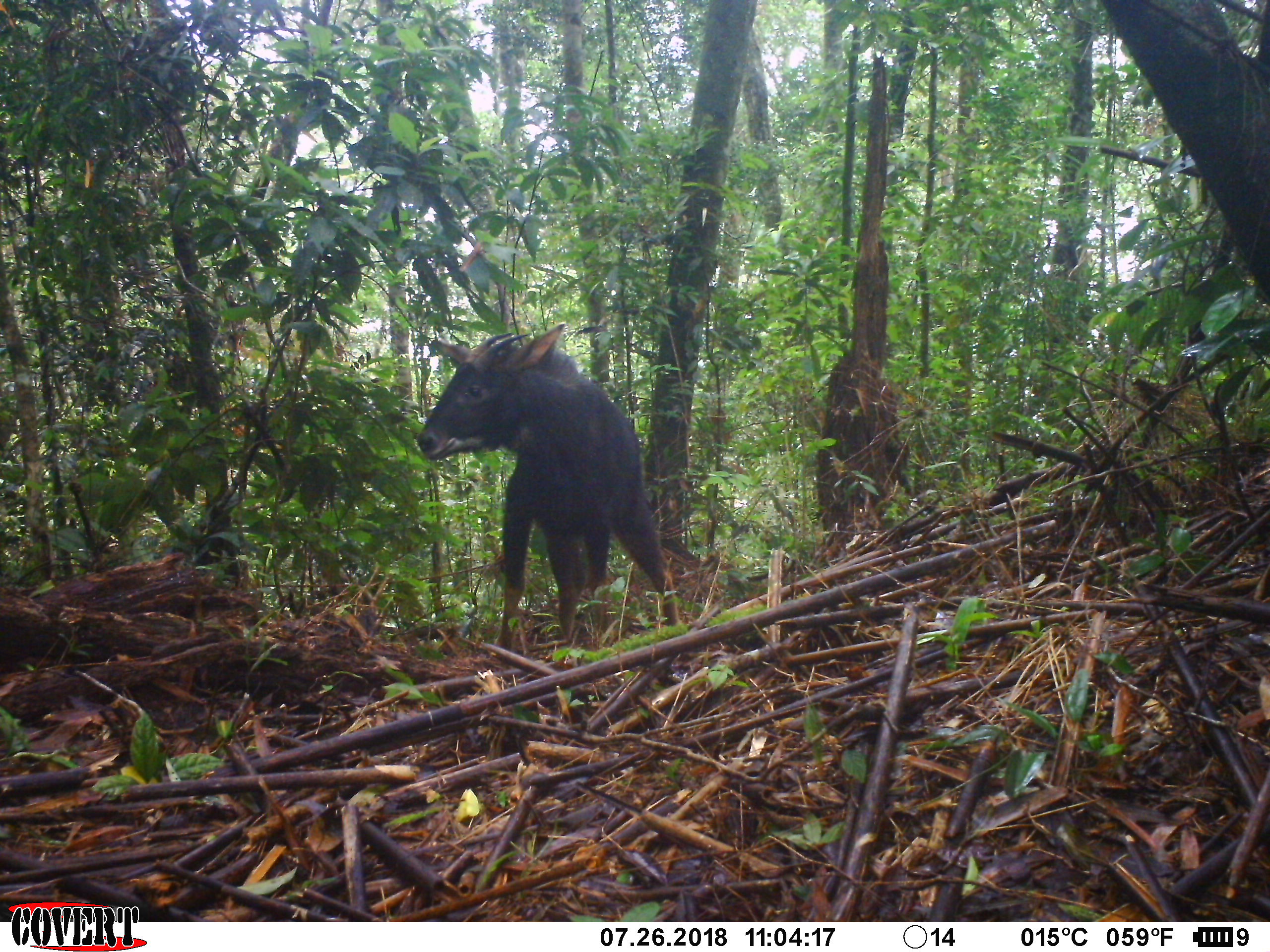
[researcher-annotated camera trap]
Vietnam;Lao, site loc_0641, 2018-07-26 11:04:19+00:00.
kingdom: Animalia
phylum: Chordata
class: Mammalia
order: Artiodactyla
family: Bovidae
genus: Capricornis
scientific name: Capricornis sumatraensis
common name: chinese serow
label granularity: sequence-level